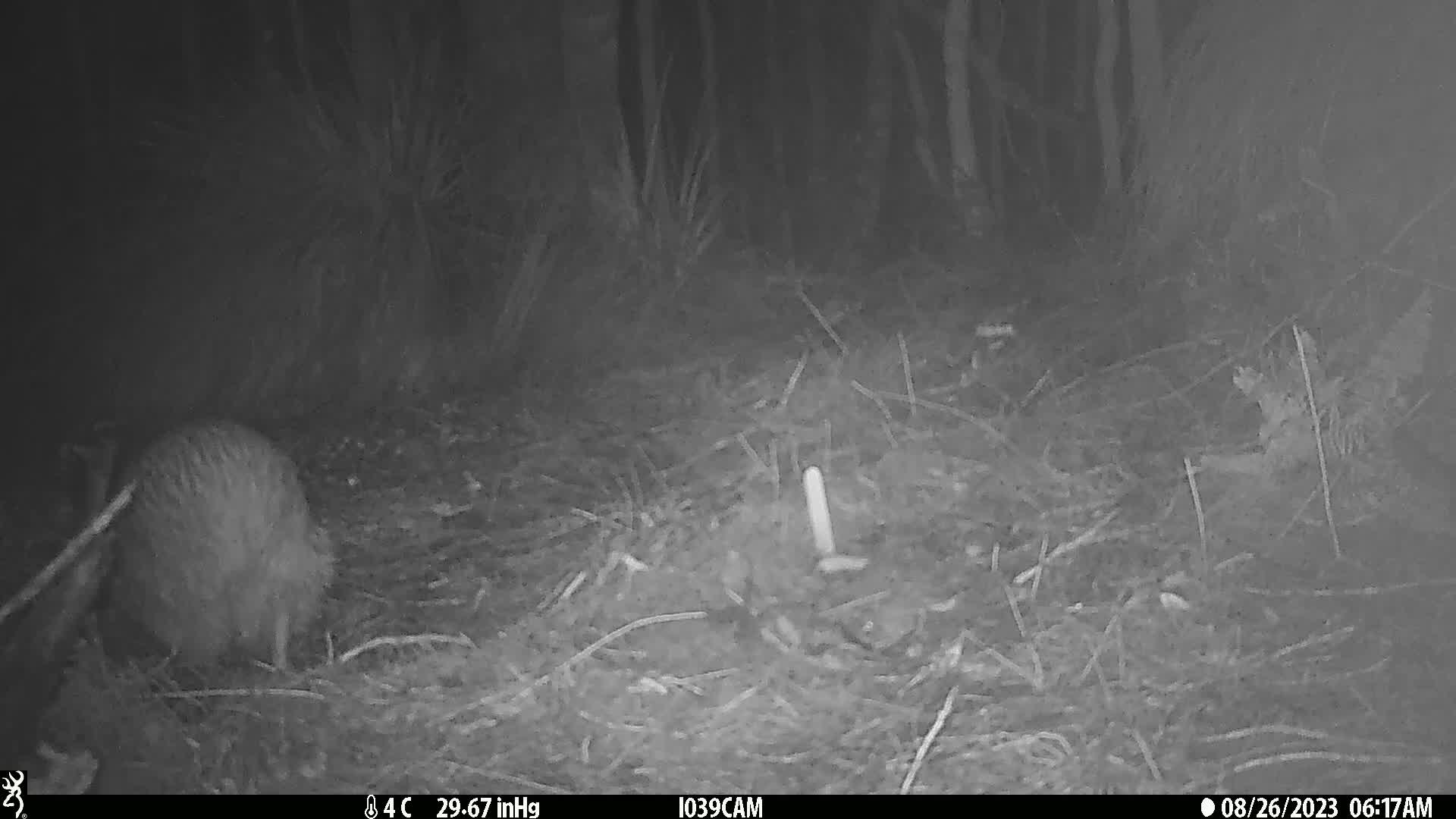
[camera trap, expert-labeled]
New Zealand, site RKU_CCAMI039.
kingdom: Animalia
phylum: Chordata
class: Aves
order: Apterygiformes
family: Apterygidae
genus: Apteryx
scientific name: Apteryx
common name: kiwi